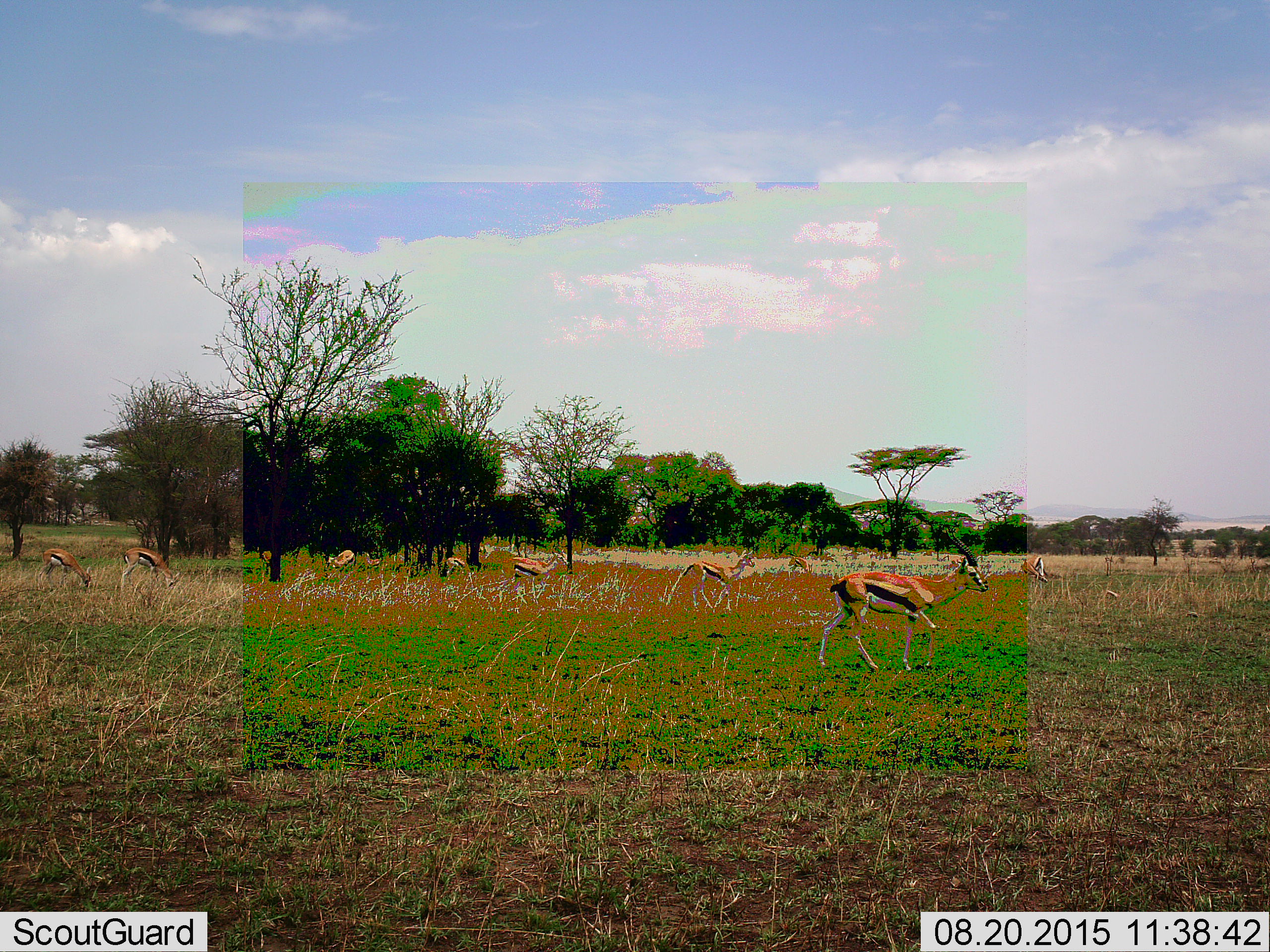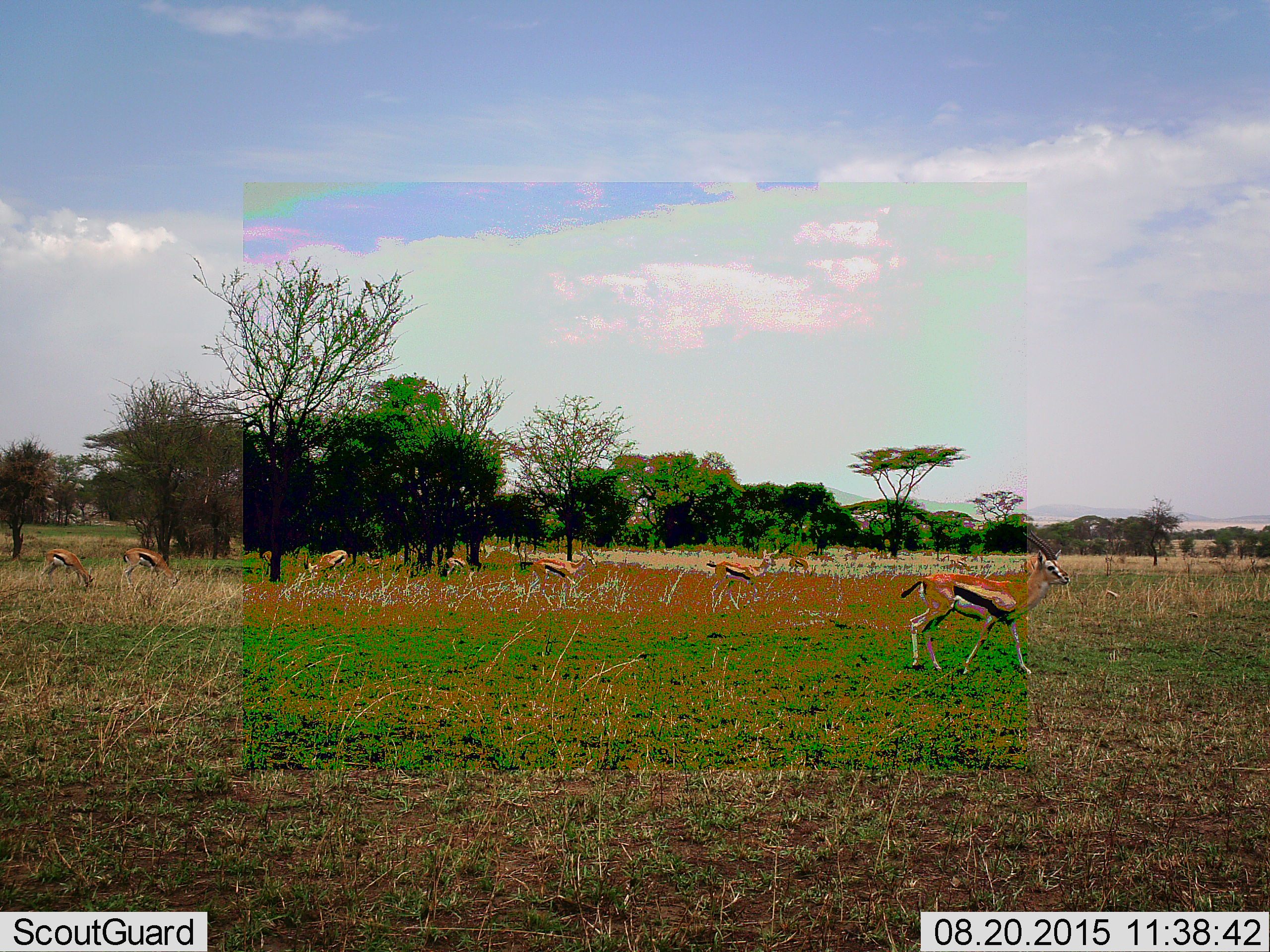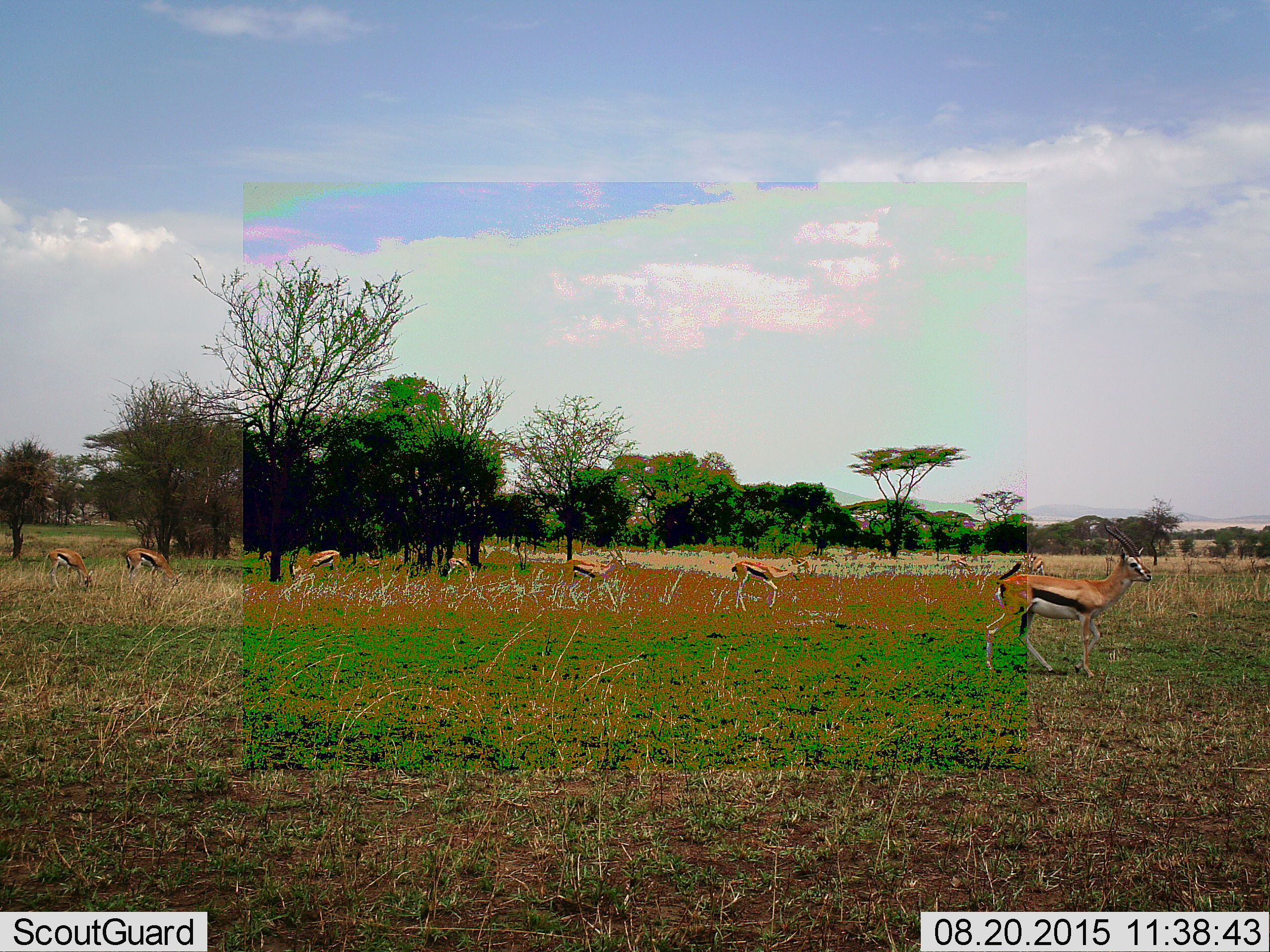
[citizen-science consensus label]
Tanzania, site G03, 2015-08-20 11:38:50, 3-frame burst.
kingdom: Animalia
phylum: Chordata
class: Mammalia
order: Artiodactyla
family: Bovidae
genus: Eudorcas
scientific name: Eudorcas thomsonii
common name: thomson's gazelle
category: gazellethomsons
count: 10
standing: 35%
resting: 6%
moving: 94%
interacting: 0%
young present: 6%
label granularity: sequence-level